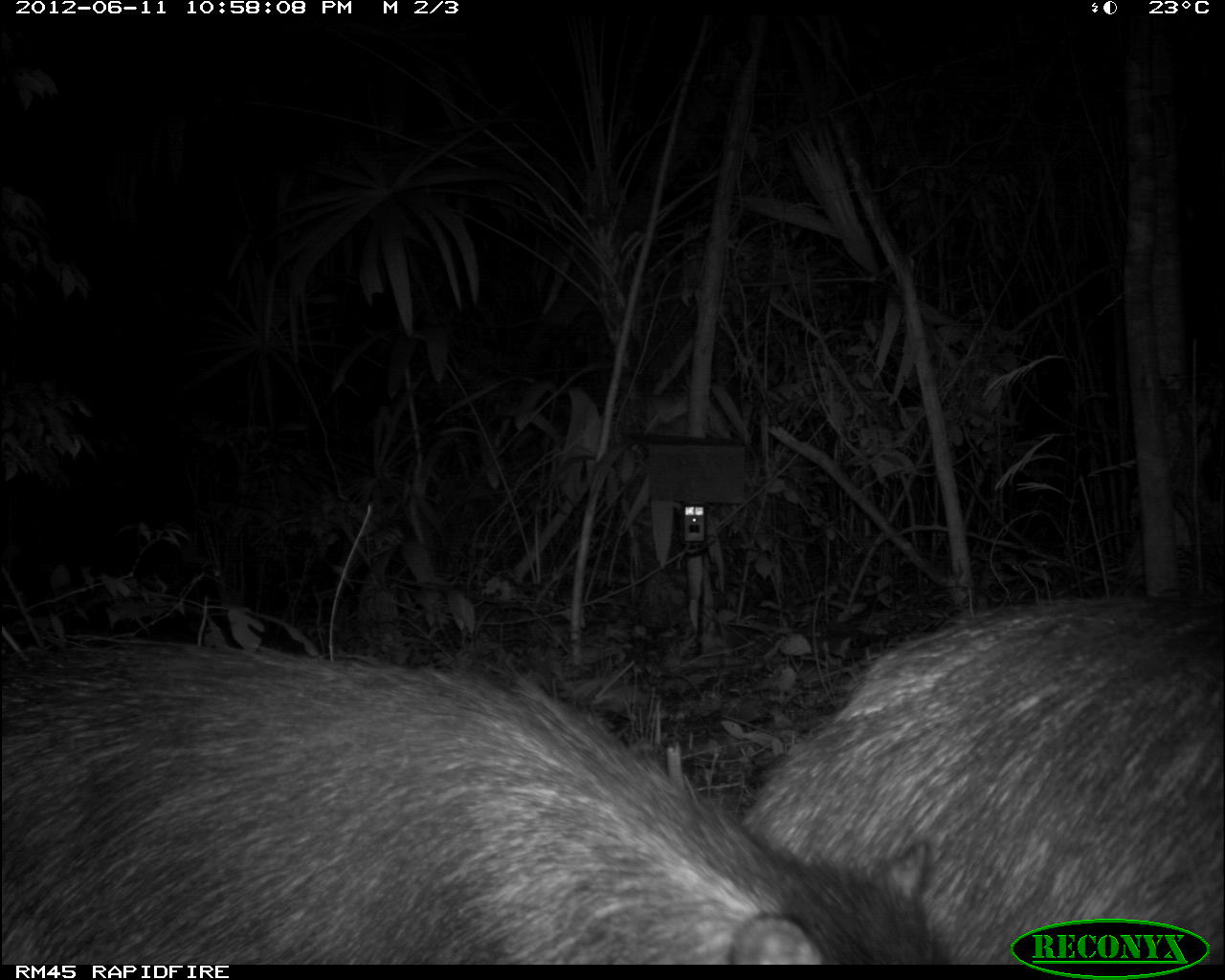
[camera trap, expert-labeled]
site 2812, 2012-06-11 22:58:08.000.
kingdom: Animalia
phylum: Chordata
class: Mammalia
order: Artiodactyla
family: Tayassuidae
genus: Tayassu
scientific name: Tayassu pecari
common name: white-lipped peccary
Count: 18.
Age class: adult.